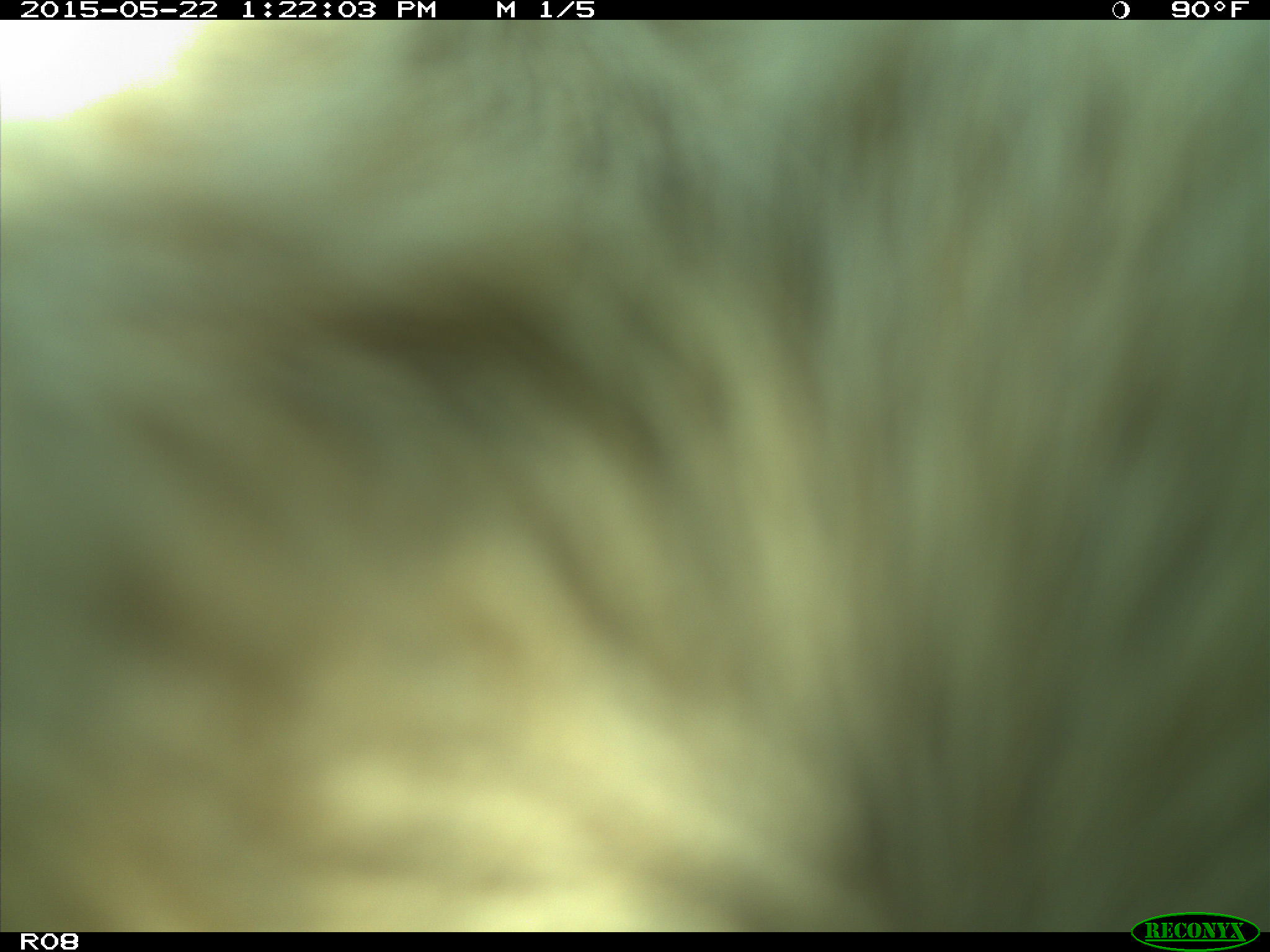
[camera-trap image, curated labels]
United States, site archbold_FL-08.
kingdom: Animalia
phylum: Chordata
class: Mammalia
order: Artiodactyla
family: Bovidae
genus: Bos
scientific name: Bos taurus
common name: domestic cow